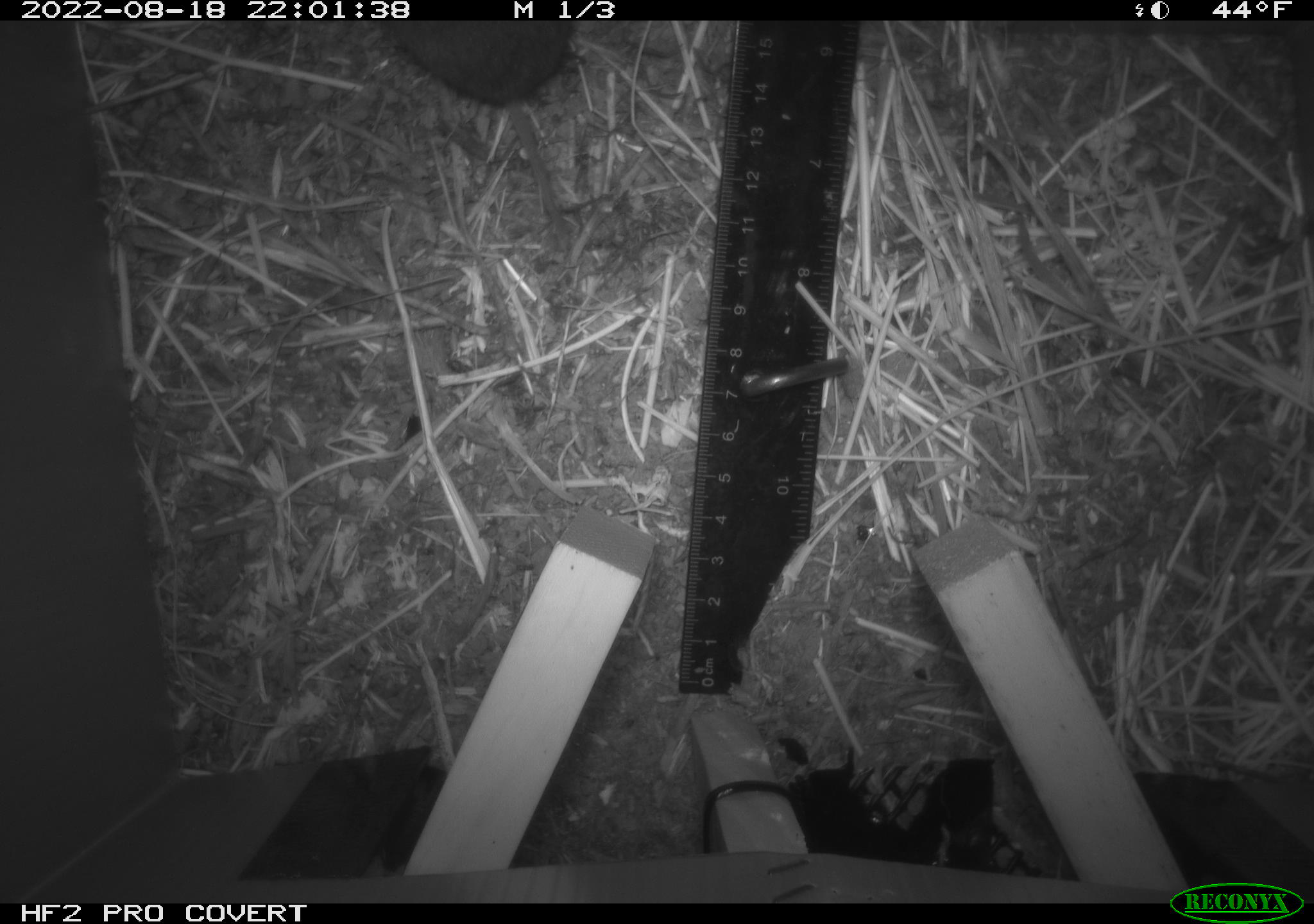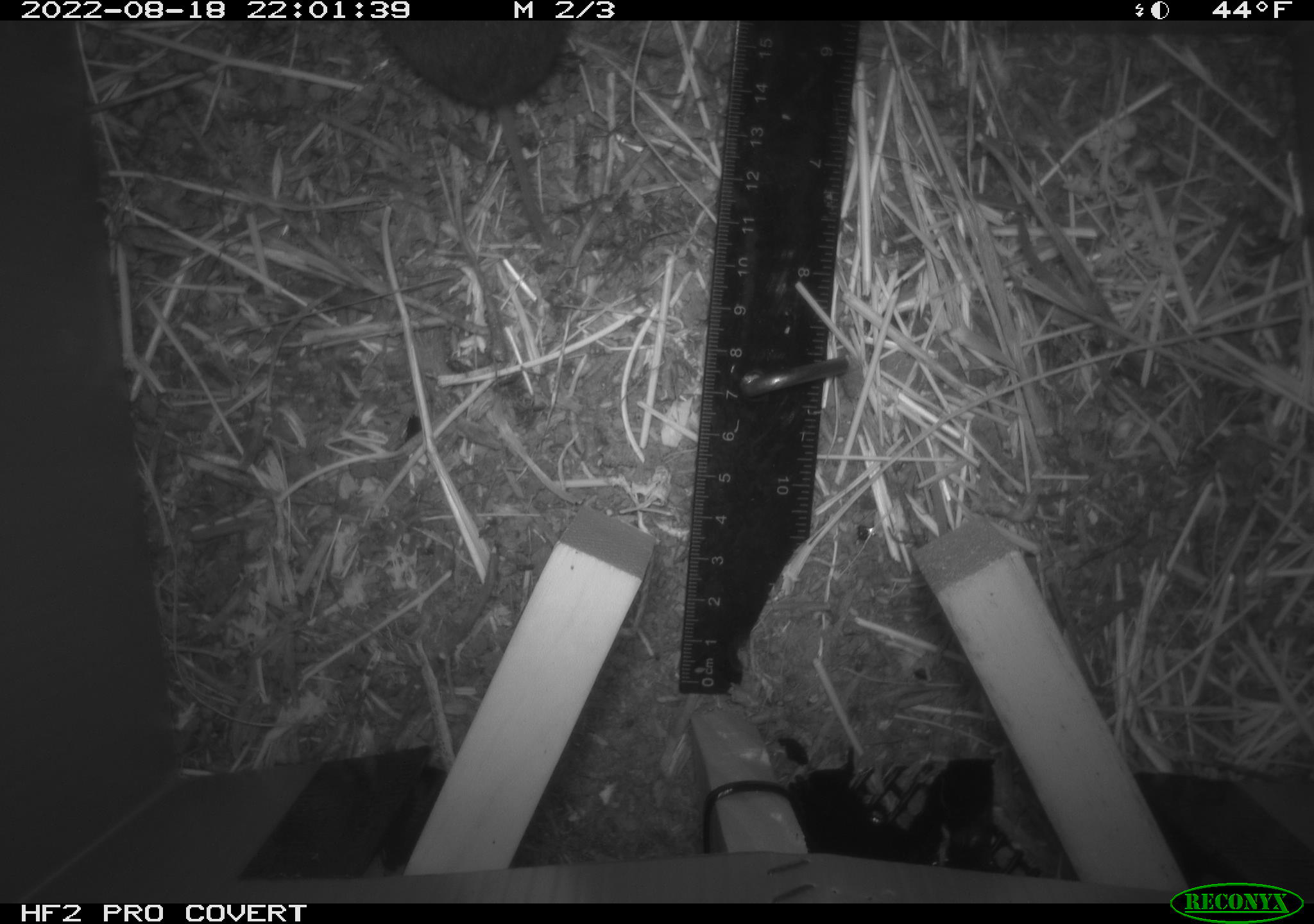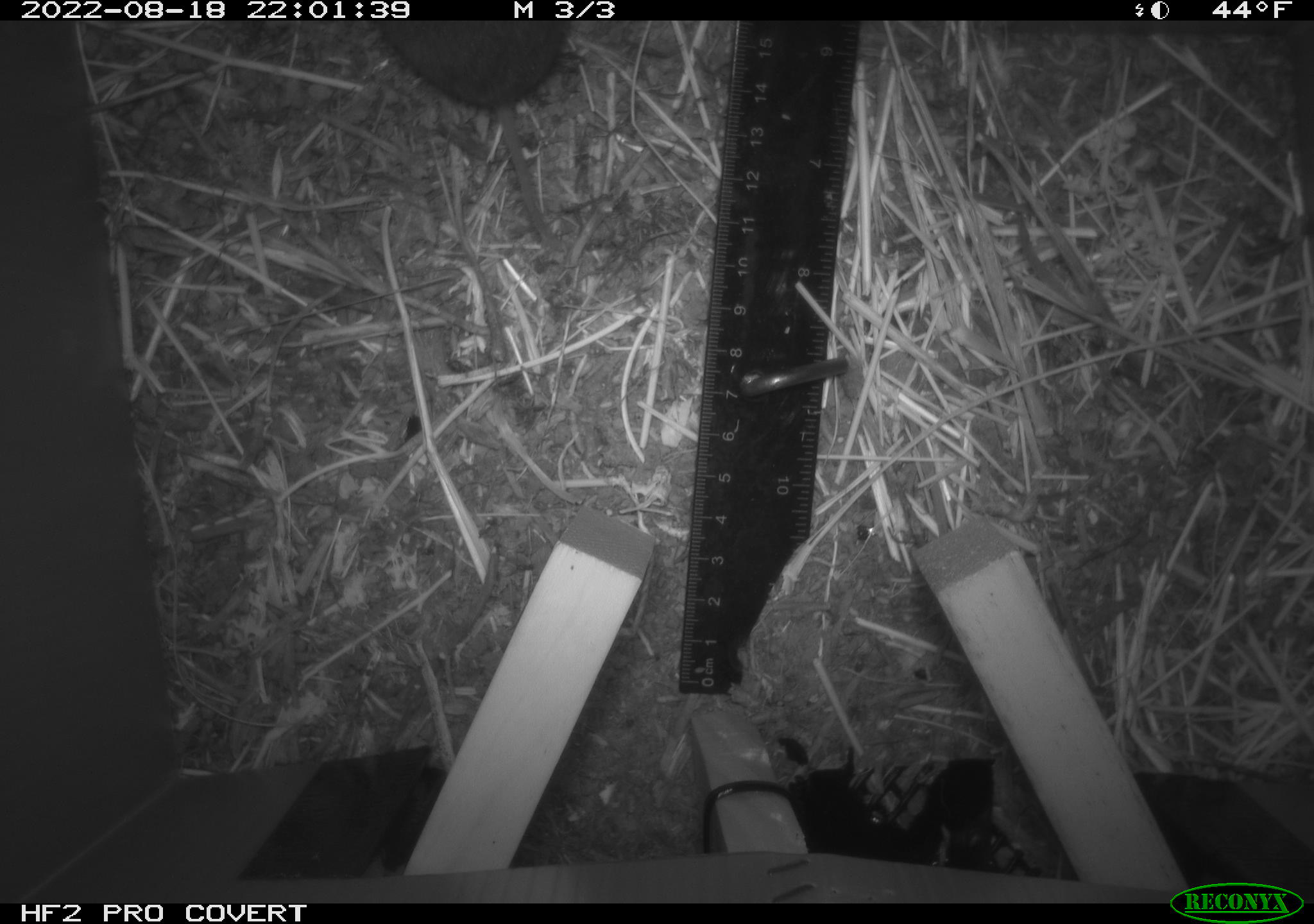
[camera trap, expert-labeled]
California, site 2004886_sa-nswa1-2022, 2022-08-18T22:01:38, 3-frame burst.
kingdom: Animalia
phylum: Chordata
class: Mammalia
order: Rodentia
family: Cricetidae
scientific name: Cricetidae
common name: hamsters, voles, lemmings, and allies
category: cricetidae family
Cricetidae family (hamsters, voles, lemmings, and allies) (Cricetidae).